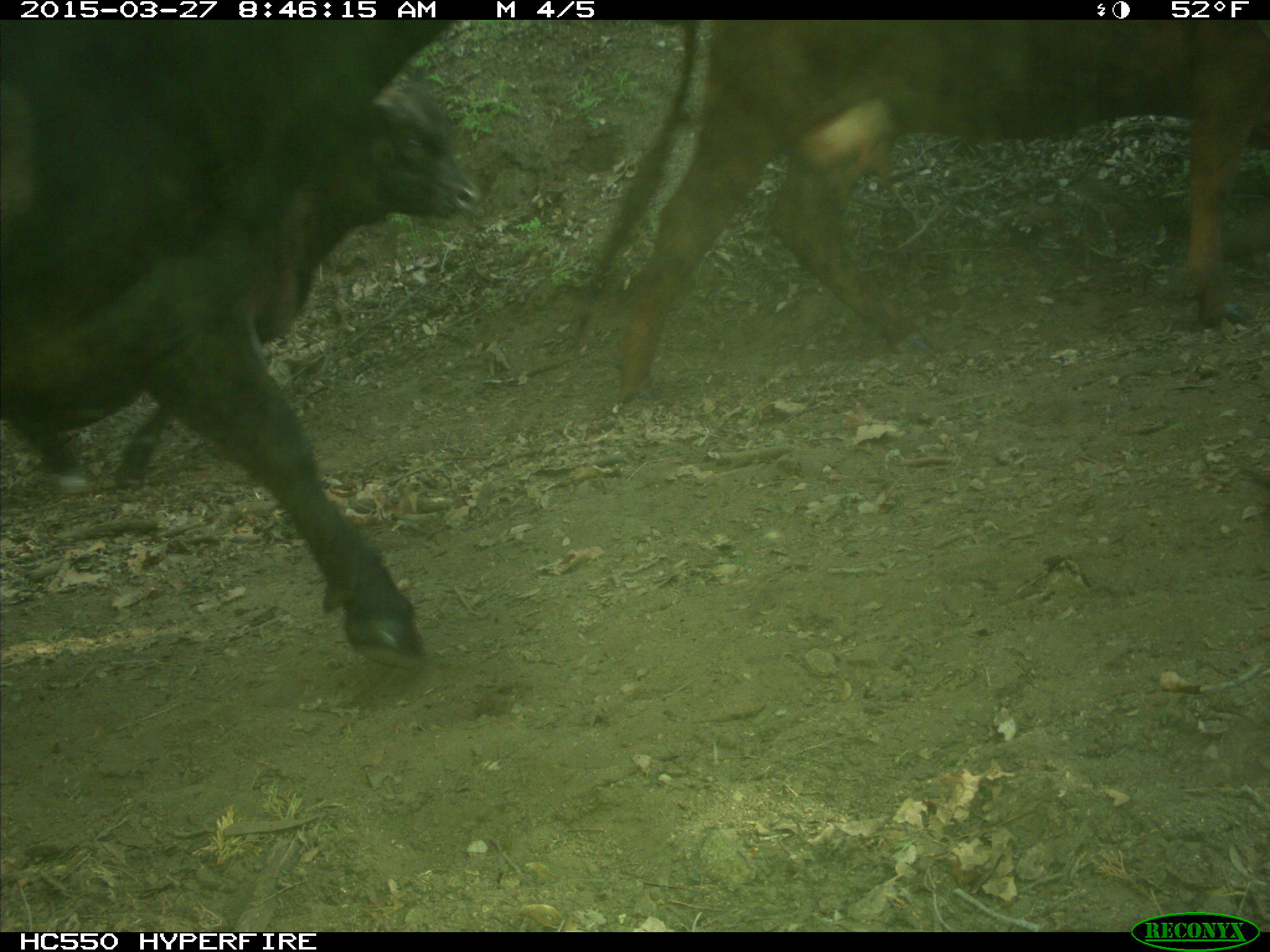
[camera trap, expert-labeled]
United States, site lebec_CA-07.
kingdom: Animalia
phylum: Chordata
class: Mammalia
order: Artiodactyla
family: Bovidae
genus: Bos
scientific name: Bos taurus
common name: domestic cow